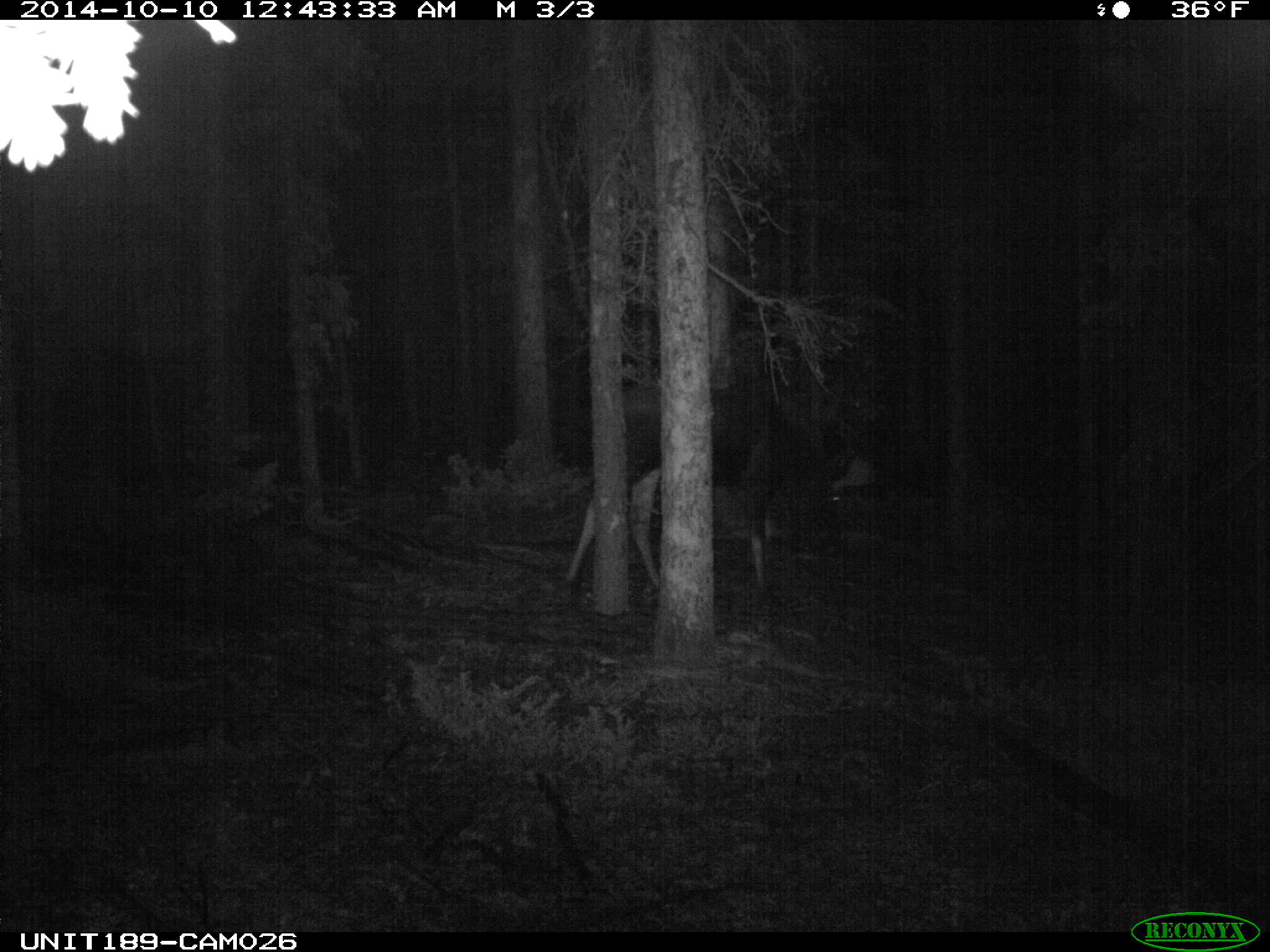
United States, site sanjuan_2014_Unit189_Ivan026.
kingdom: Animalia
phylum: Chordata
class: Mammalia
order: Artiodactyla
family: Cervidae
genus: Alces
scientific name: Alces alces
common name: moose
Alces alces (moose).